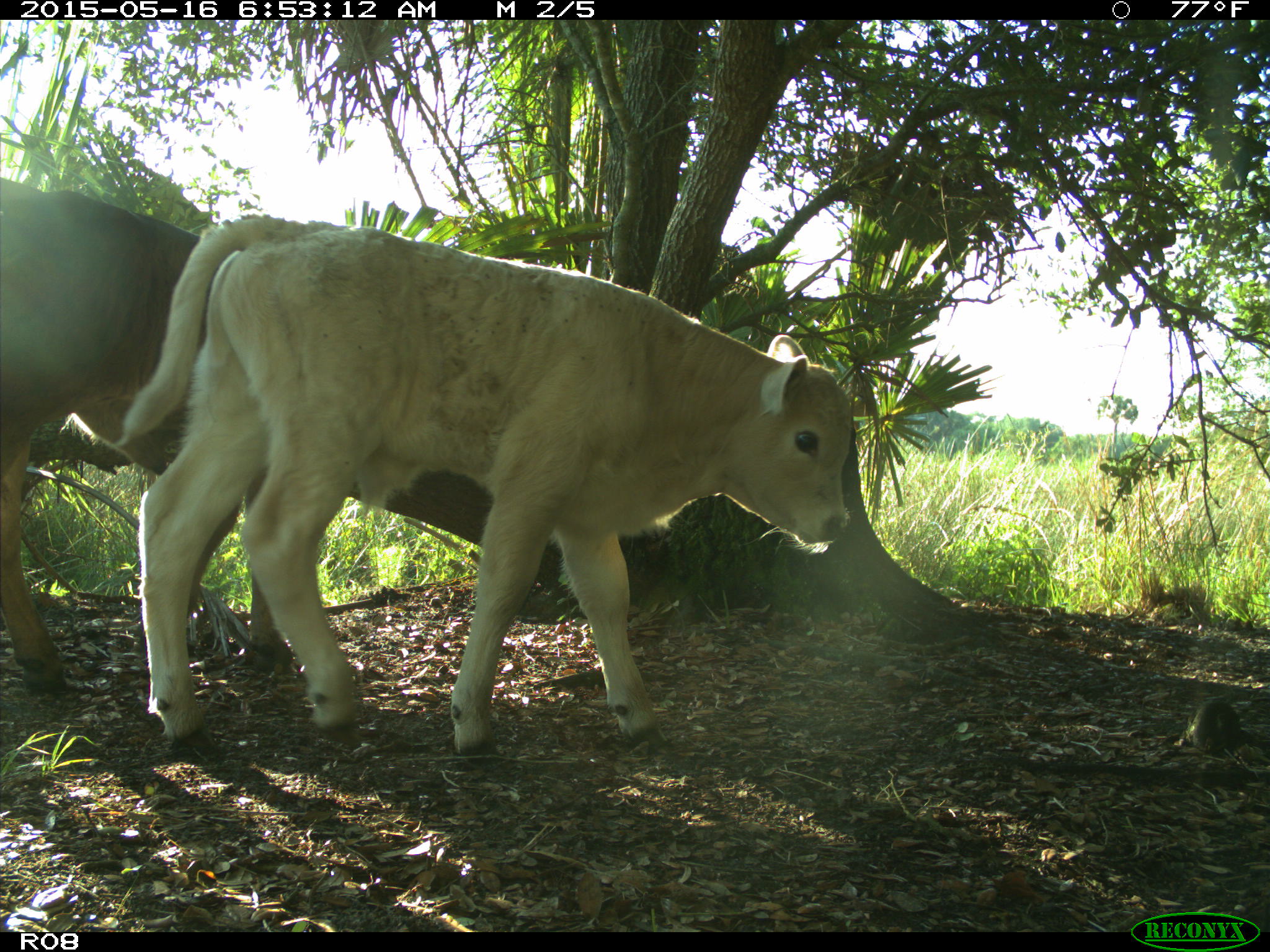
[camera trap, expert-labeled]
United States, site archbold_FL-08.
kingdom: Animalia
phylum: Chordata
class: Mammalia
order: Artiodactyla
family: Bovidae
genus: Bos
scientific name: Bos taurus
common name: domestic cow